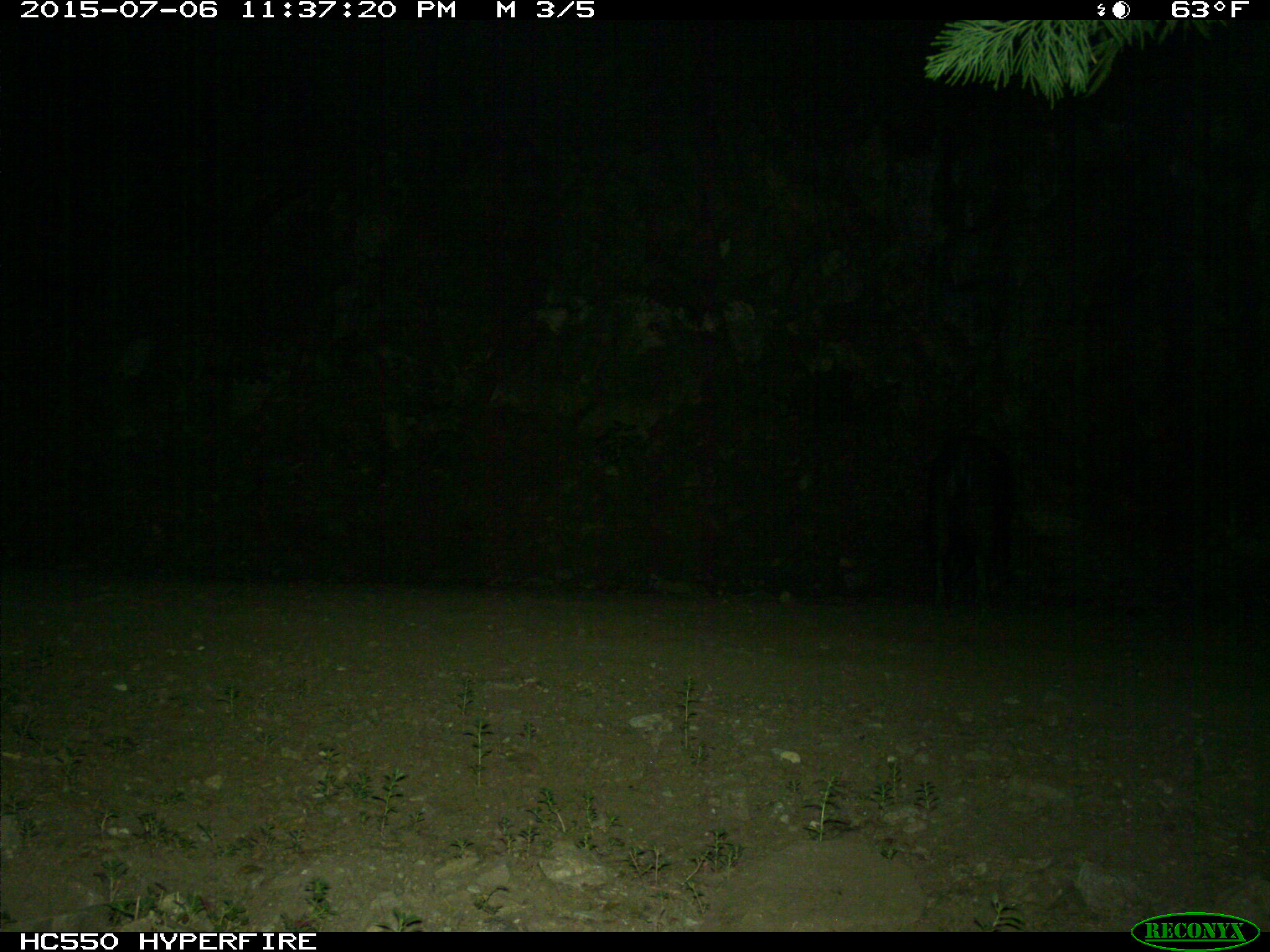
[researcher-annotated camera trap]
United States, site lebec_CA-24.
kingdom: Animalia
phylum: Chordata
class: Mammalia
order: Artiodactyla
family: Suidae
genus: Sus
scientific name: Sus scrofa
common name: wild boar